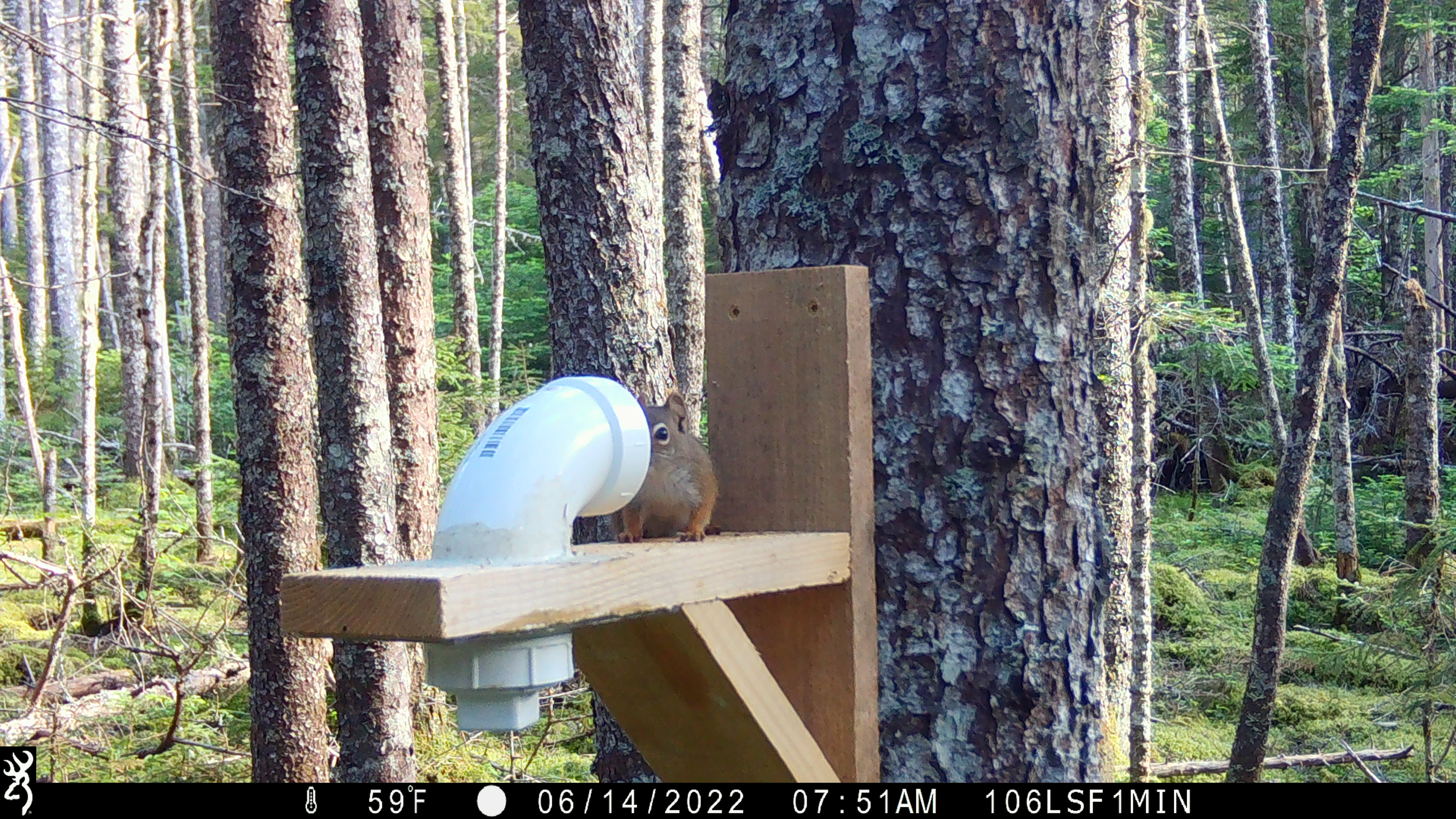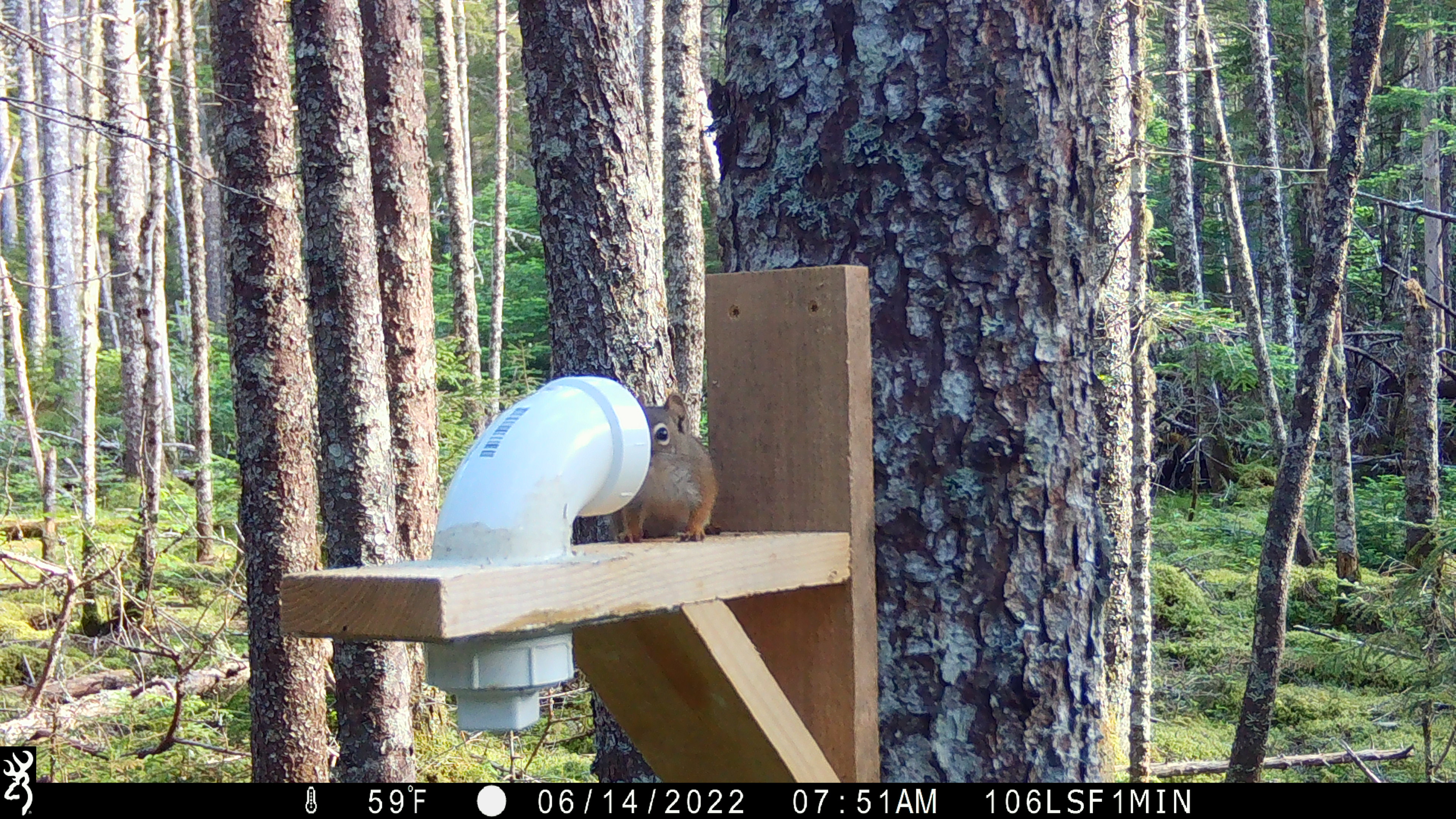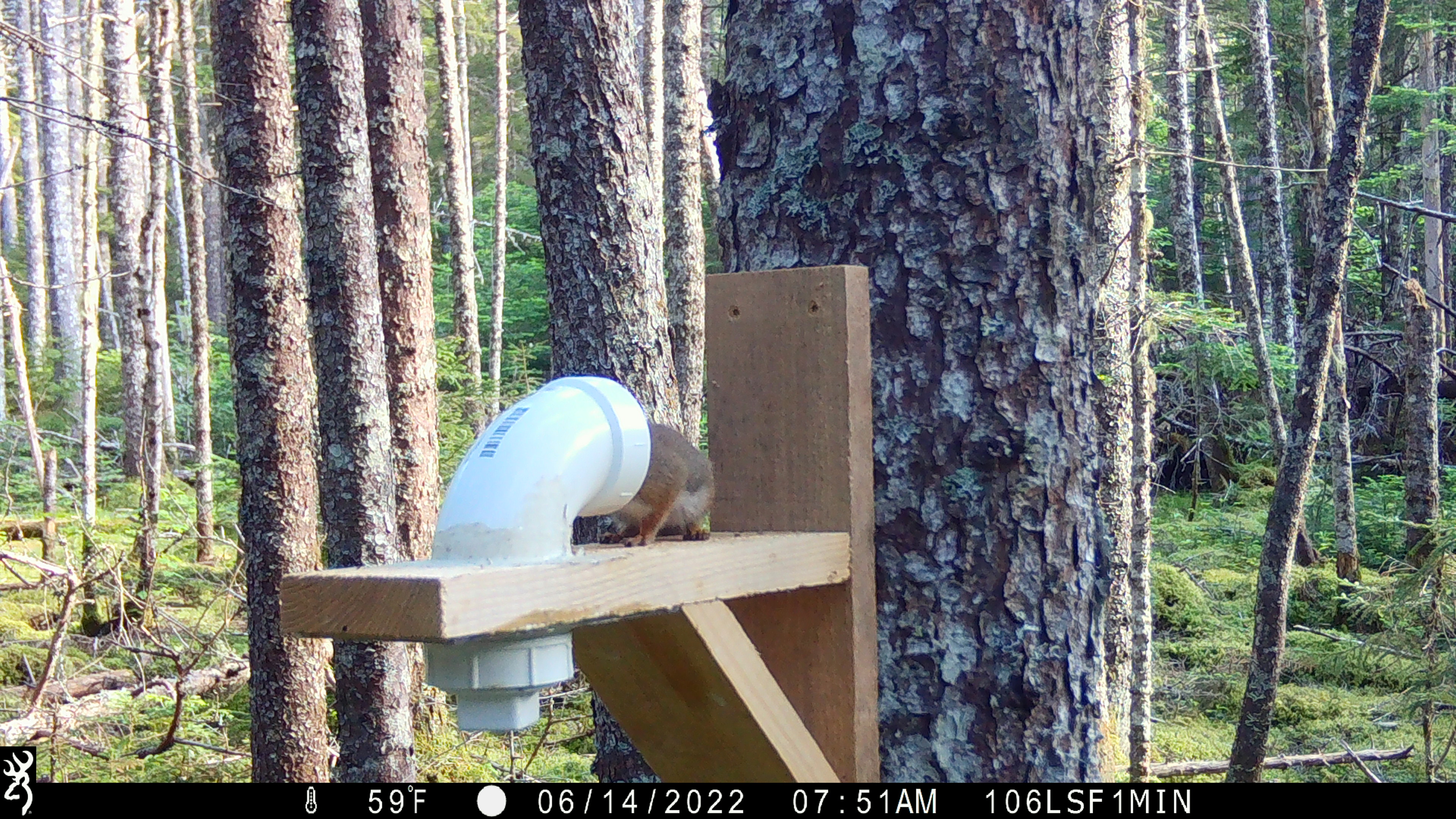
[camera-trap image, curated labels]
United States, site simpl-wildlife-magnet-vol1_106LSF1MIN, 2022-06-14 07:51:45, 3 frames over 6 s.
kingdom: Animalia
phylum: Chordata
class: Mammalia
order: Rodentia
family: Sciuridae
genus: Tamiasciurus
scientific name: Tamiasciurus hudsonicus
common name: red squirrel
Red squirrel (Tamiasciurus hudsonicus).